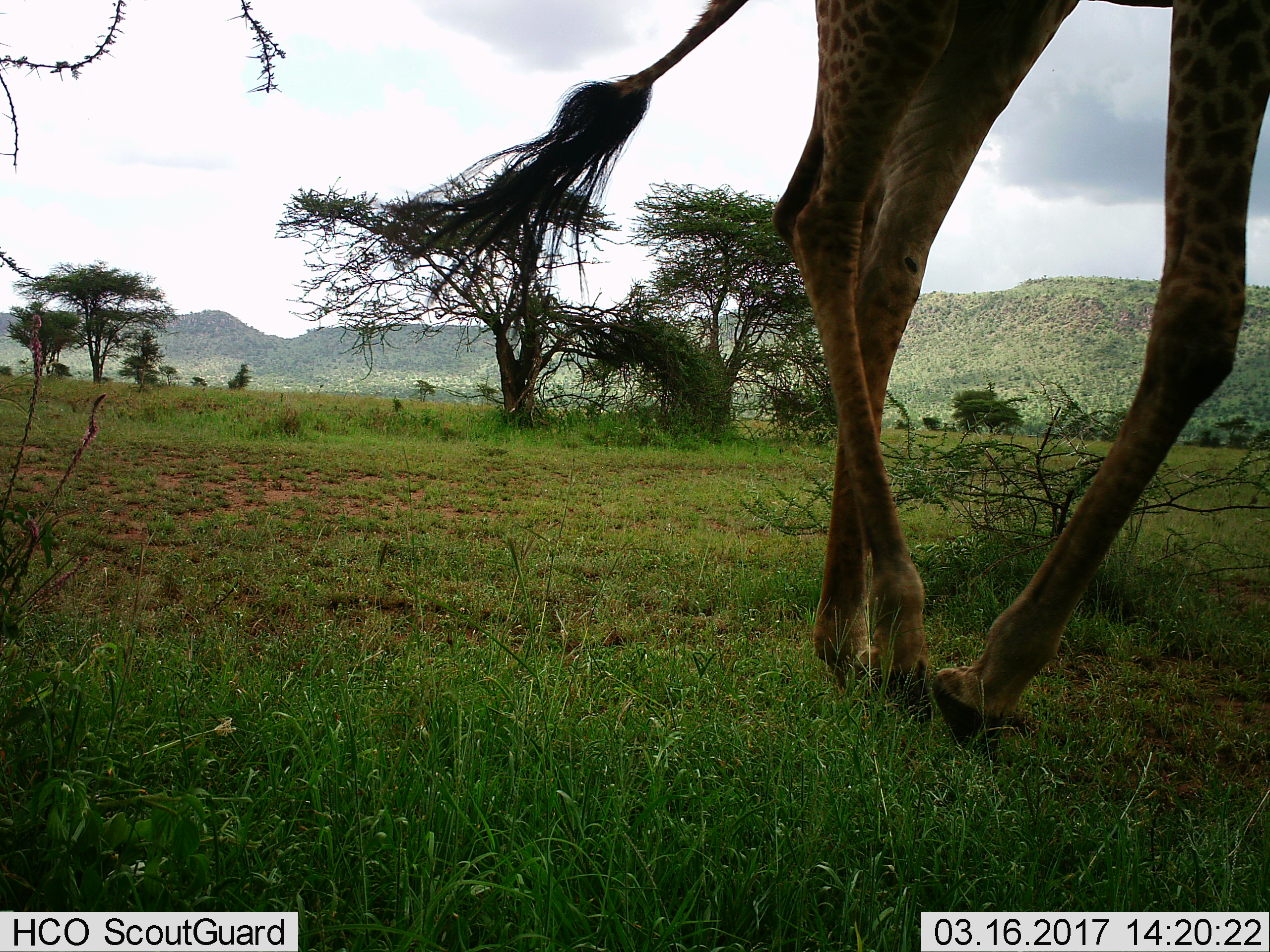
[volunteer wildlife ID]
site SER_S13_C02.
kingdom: Animalia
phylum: Chordata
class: Mammalia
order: Artiodactyla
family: Giraffidae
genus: Giraffa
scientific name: Giraffa camelopardalis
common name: giraffe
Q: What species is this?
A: Giraffe (Giraffa camelopardalis).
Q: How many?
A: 1.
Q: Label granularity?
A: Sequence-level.